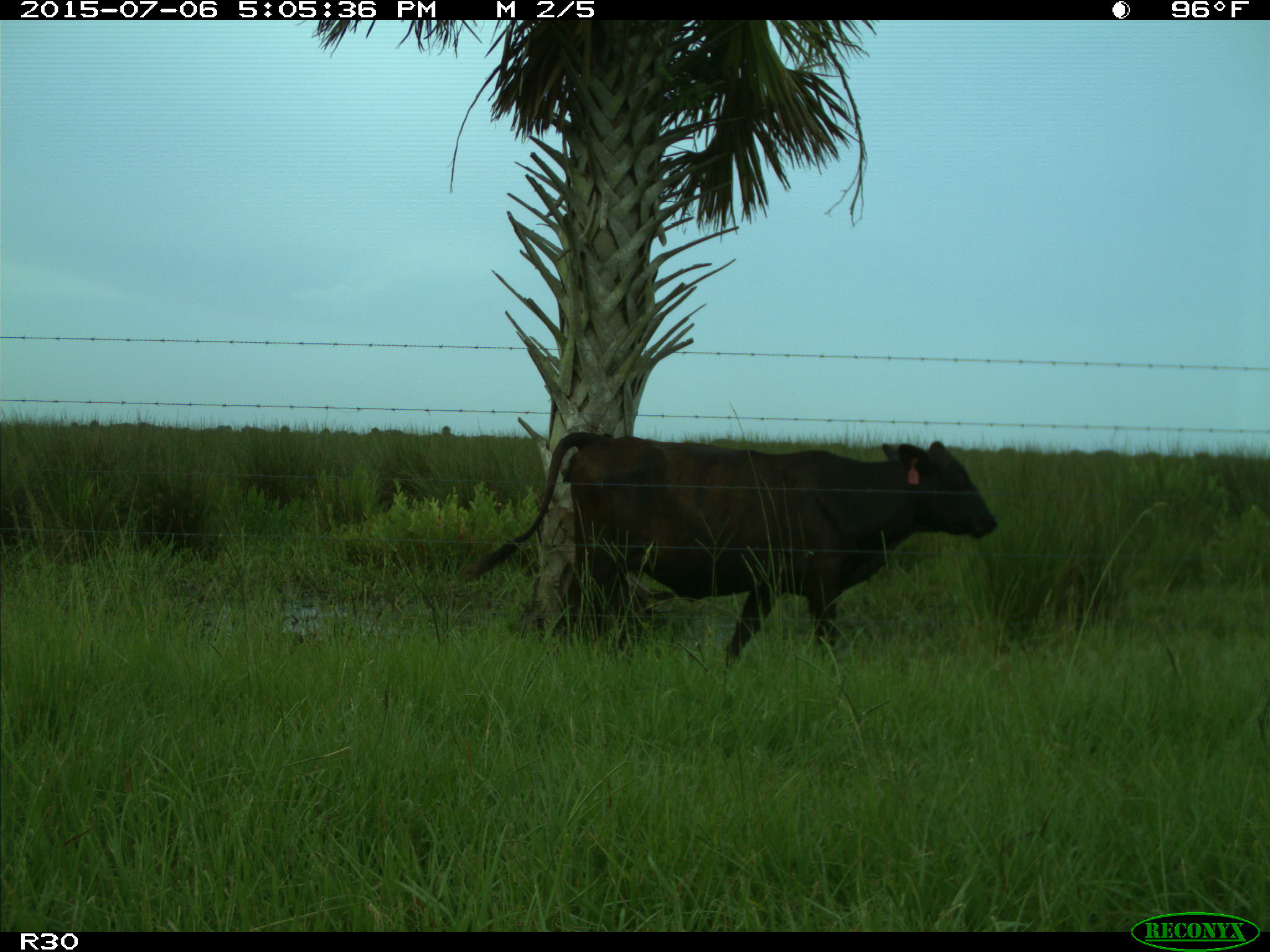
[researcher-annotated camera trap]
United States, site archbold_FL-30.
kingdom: Animalia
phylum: Chordata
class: Mammalia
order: Artiodactyla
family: Bovidae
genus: Bos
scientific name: Bos taurus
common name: domestic cow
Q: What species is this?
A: Bos taurus (domestic cow).